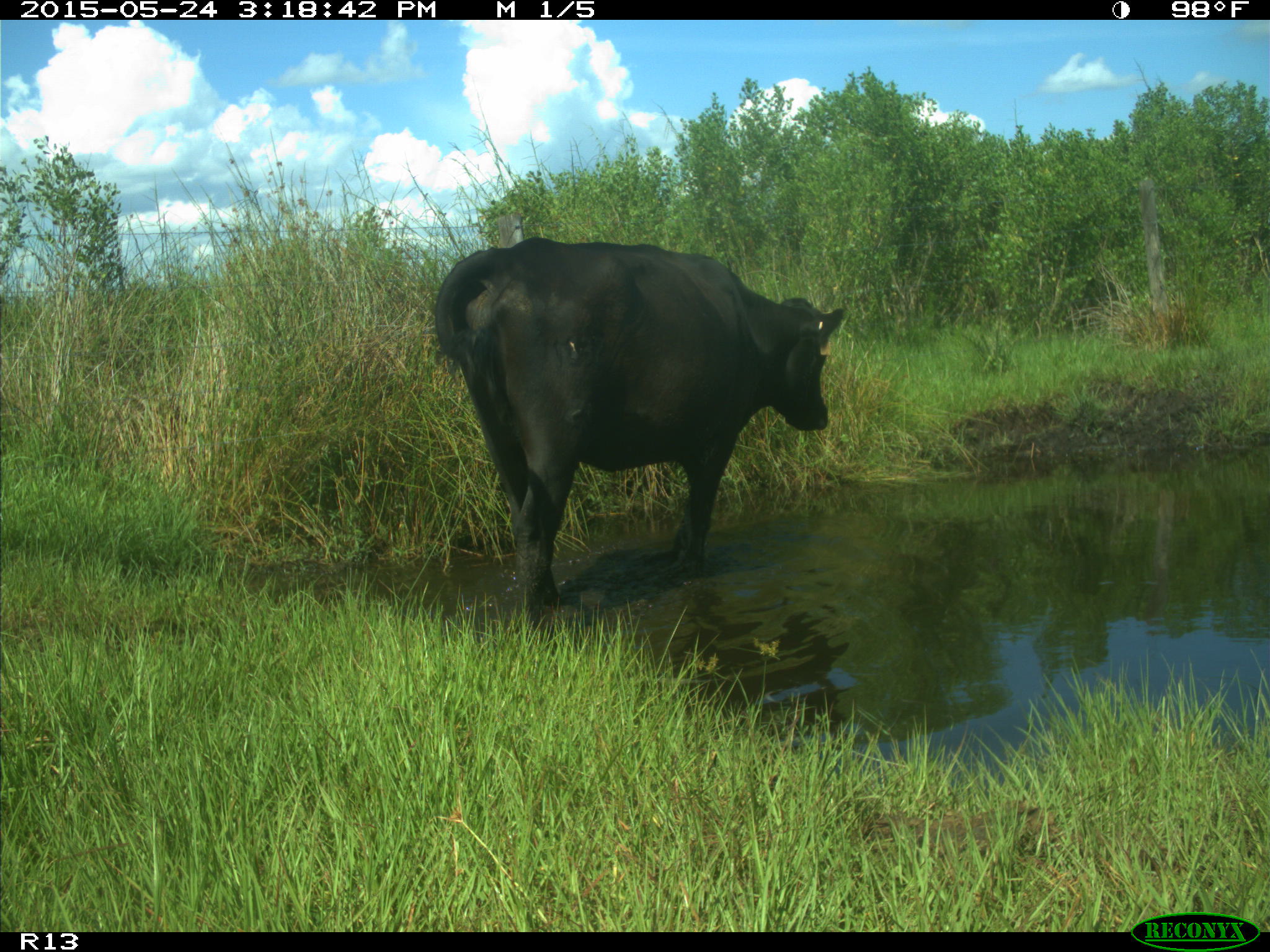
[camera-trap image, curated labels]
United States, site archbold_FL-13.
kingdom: Animalia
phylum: Chordata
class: Mammalia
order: Artiodactyla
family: Bovidae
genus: Bos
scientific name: Bos taurus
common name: domestic cow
Bos taurus (domestic cow).